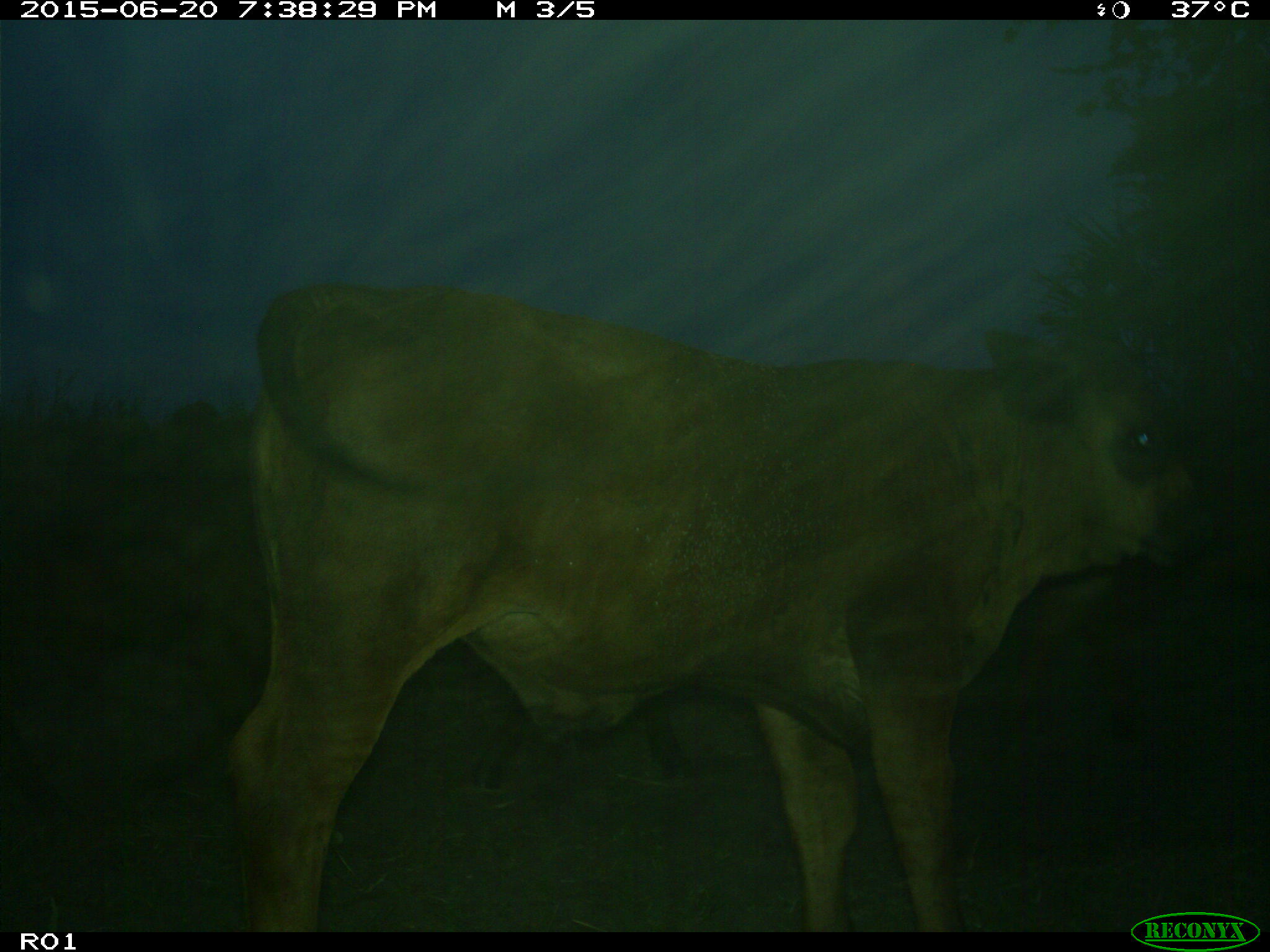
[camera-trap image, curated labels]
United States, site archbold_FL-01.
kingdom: Animalia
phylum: Chordata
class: Mammalia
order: Artiodactyla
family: Bovidae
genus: Bos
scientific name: Bos taurus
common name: domestic cow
Bos taurus (domestic cow).